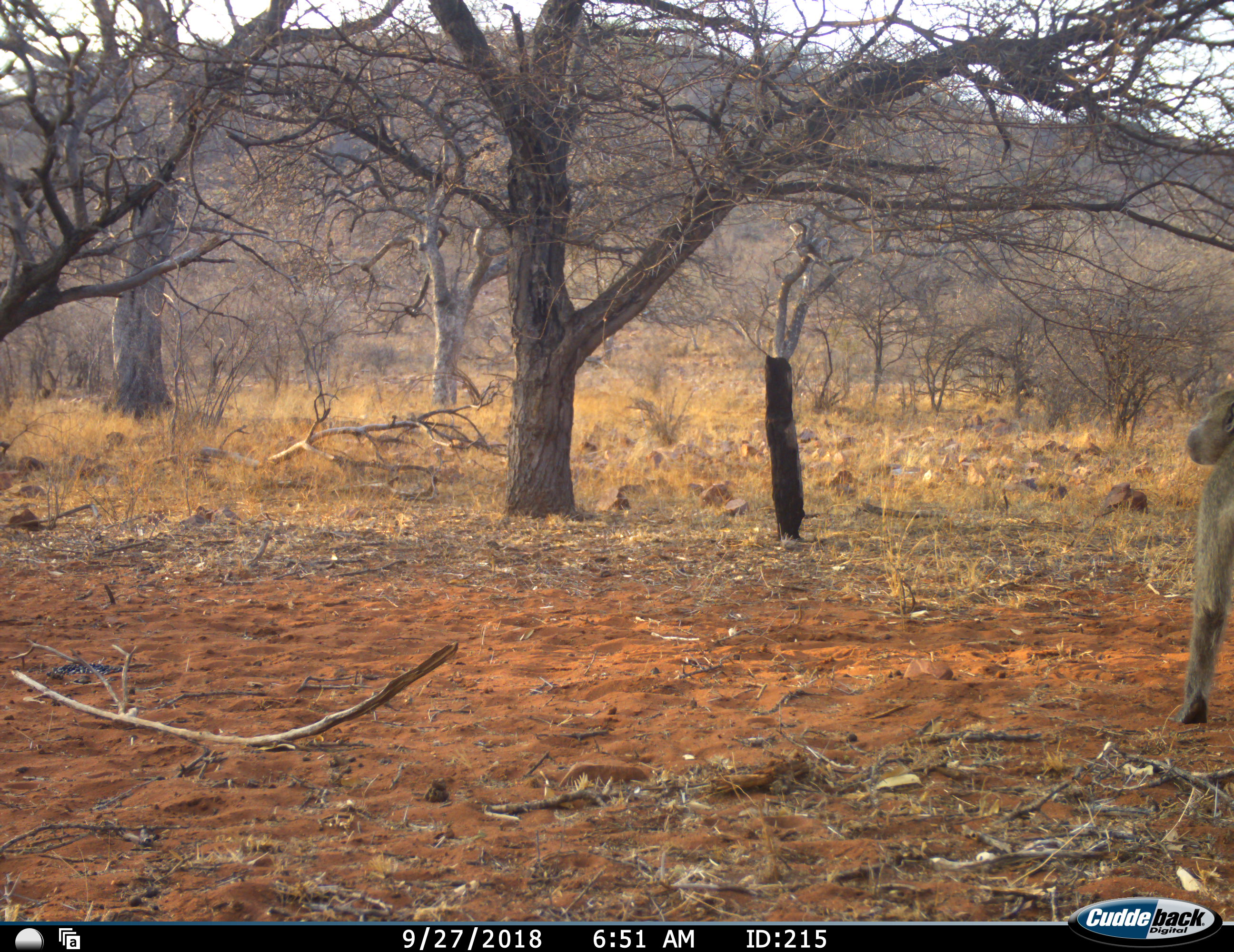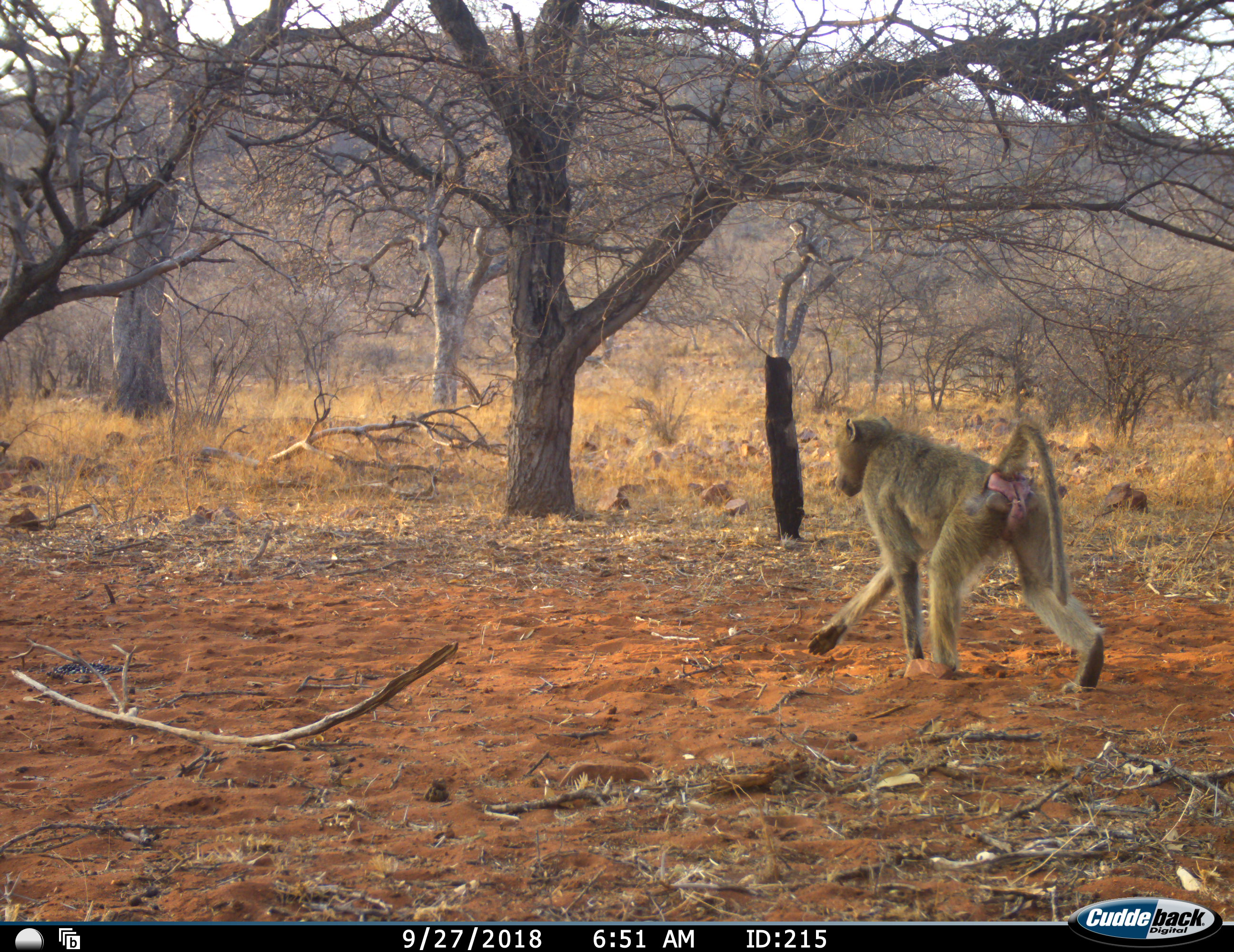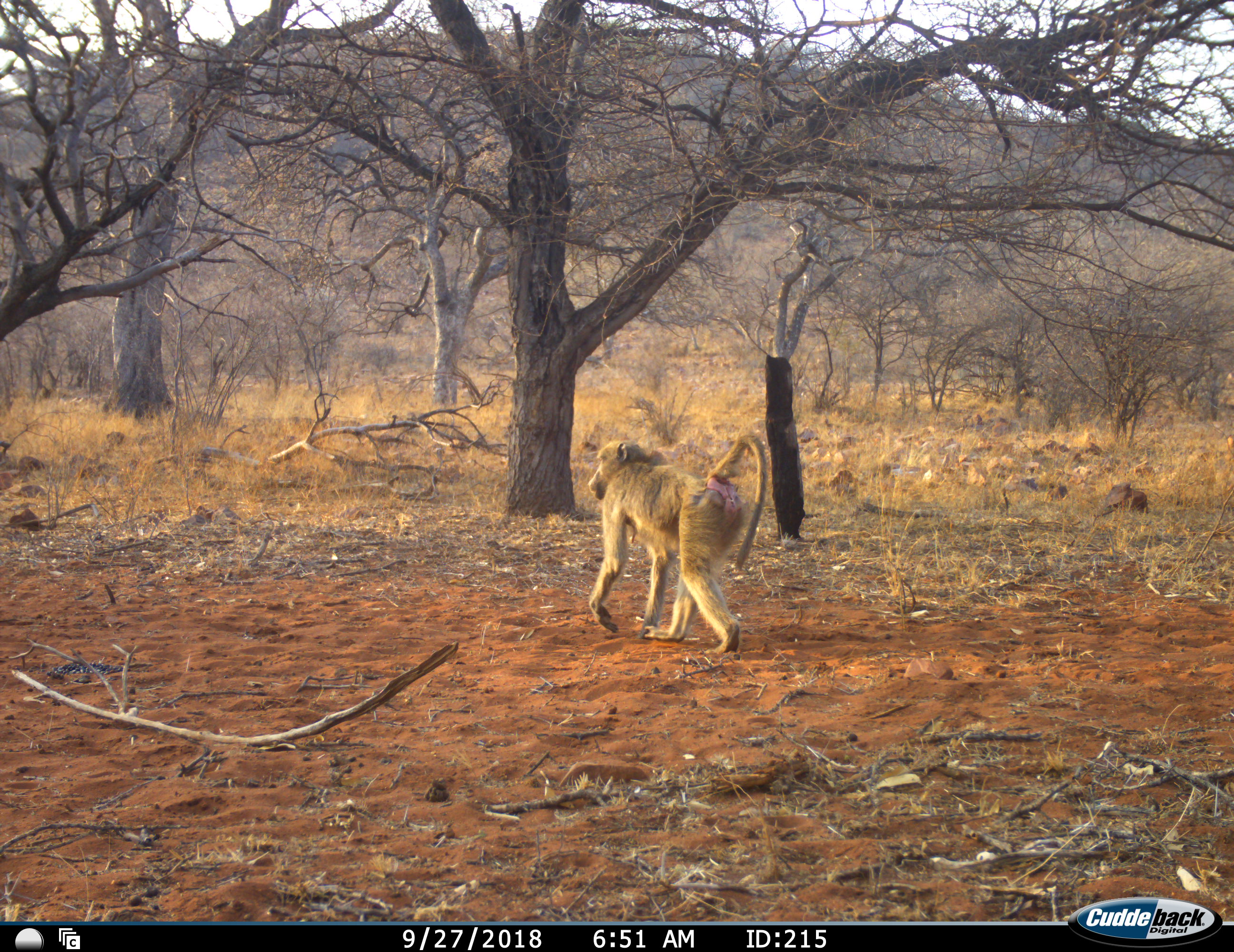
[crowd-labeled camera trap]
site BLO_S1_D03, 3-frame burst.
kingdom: Animalia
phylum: Chordata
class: Mammalia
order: Primates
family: Cercopithecidae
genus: Papio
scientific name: Papio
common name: baboon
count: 1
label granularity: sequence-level